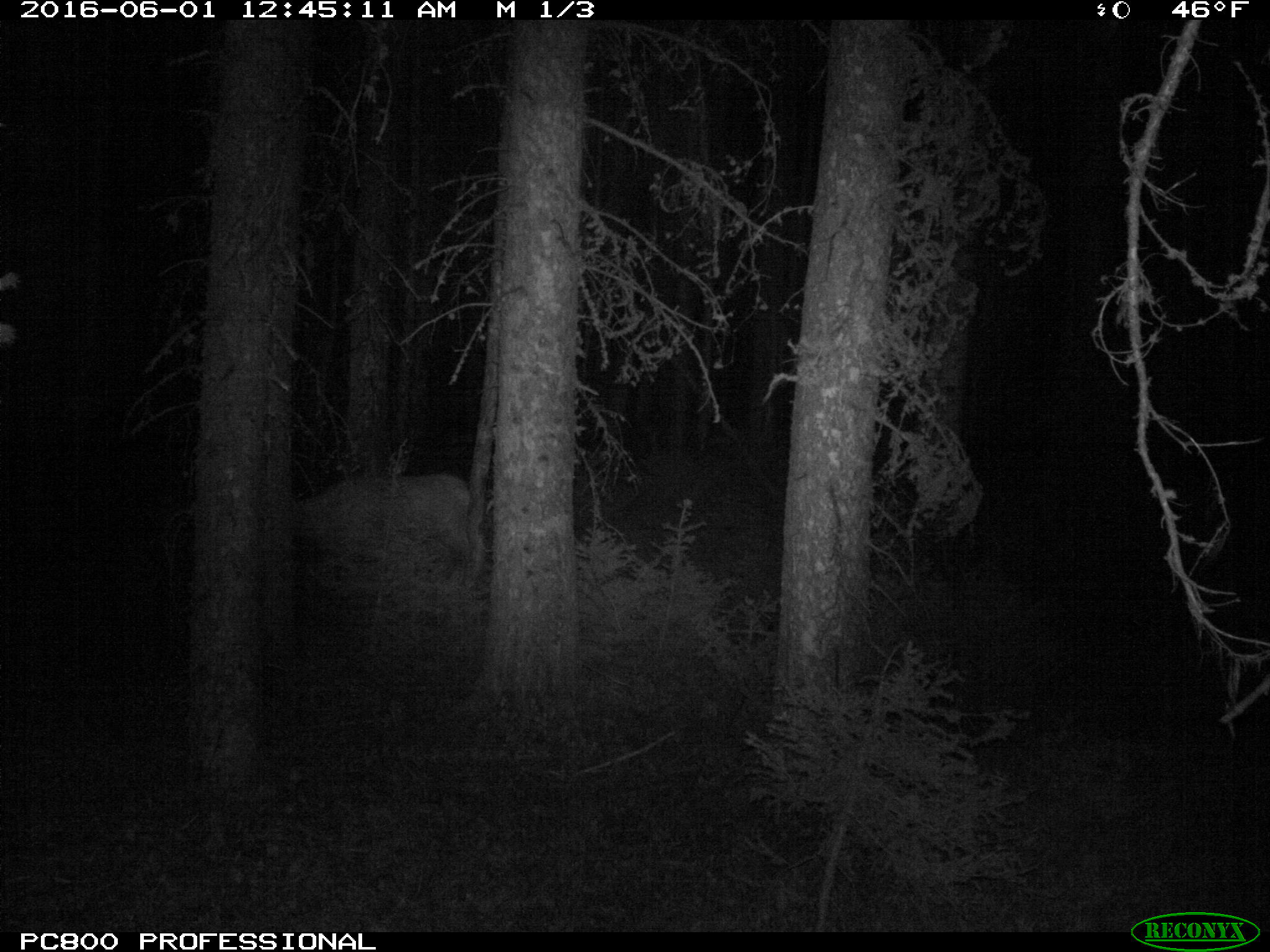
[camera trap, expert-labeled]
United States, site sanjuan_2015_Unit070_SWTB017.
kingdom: Animalia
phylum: Chordata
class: Mammalia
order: Artiodactyla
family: Cervidae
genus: Cervus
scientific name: Cervus elaphus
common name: red deer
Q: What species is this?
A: Cervus elaphus (red deer).